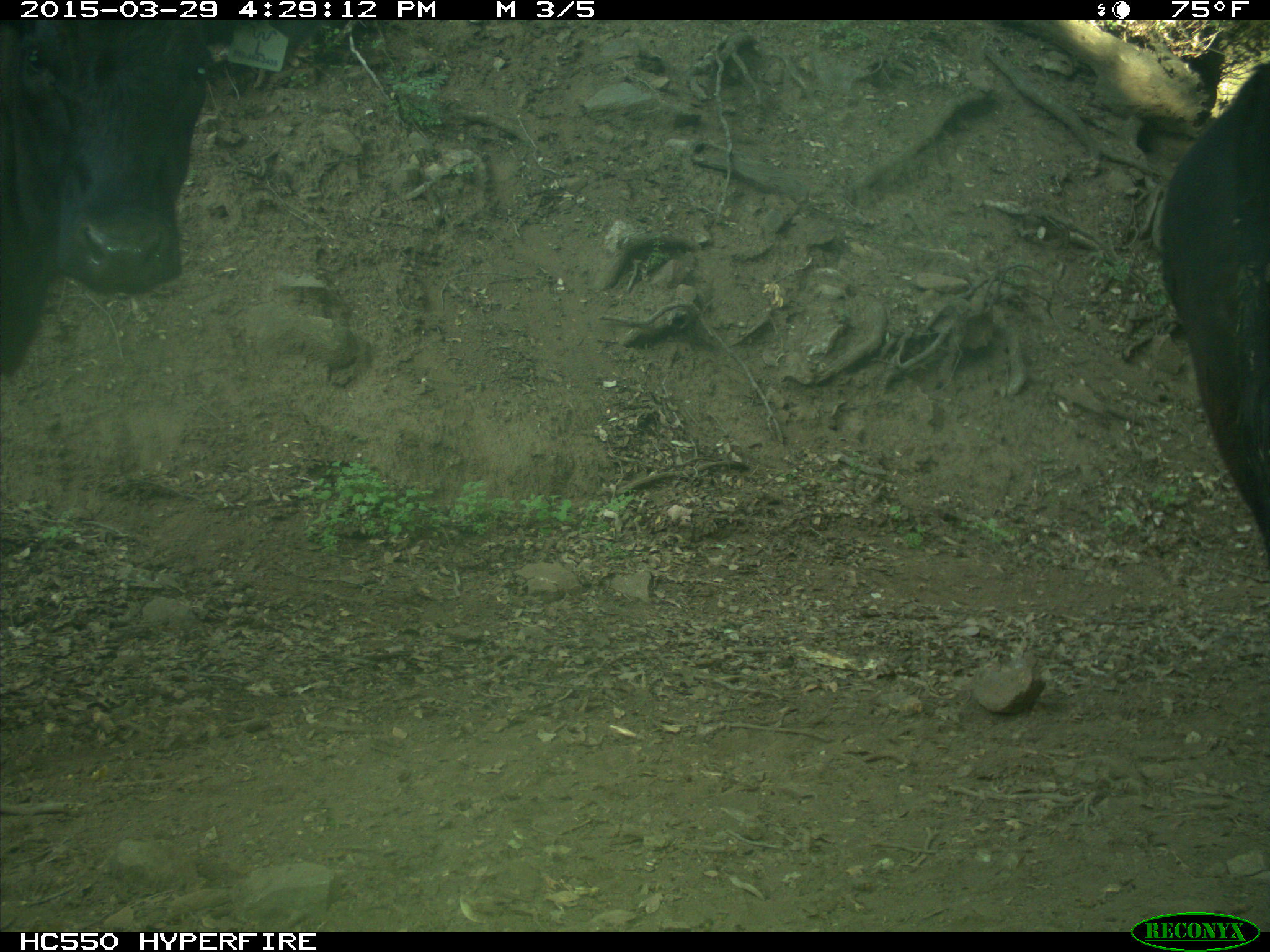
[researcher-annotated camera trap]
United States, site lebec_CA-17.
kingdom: Animalia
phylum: Chordata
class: Mammalia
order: Artiodactyla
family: Bovidae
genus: Bos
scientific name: Bos taurus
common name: domestic cow